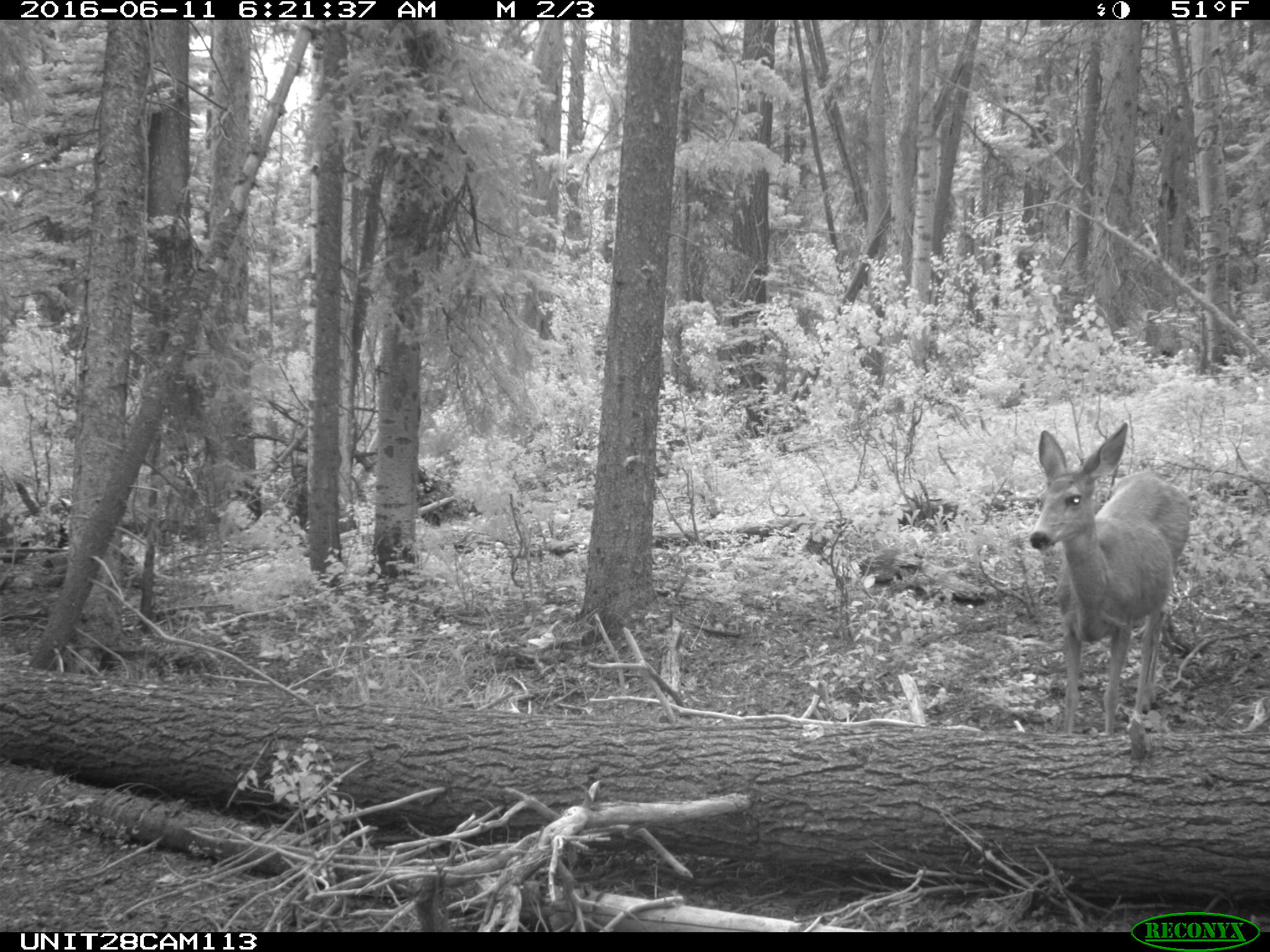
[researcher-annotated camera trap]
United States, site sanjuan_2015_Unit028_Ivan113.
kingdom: Animalia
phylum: Chordata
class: Mammalia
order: Artiodactyla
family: Cervidae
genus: Odocoileus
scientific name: Odocoileus hemionus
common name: mule deer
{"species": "Odocoileus hemionus (mule deer)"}